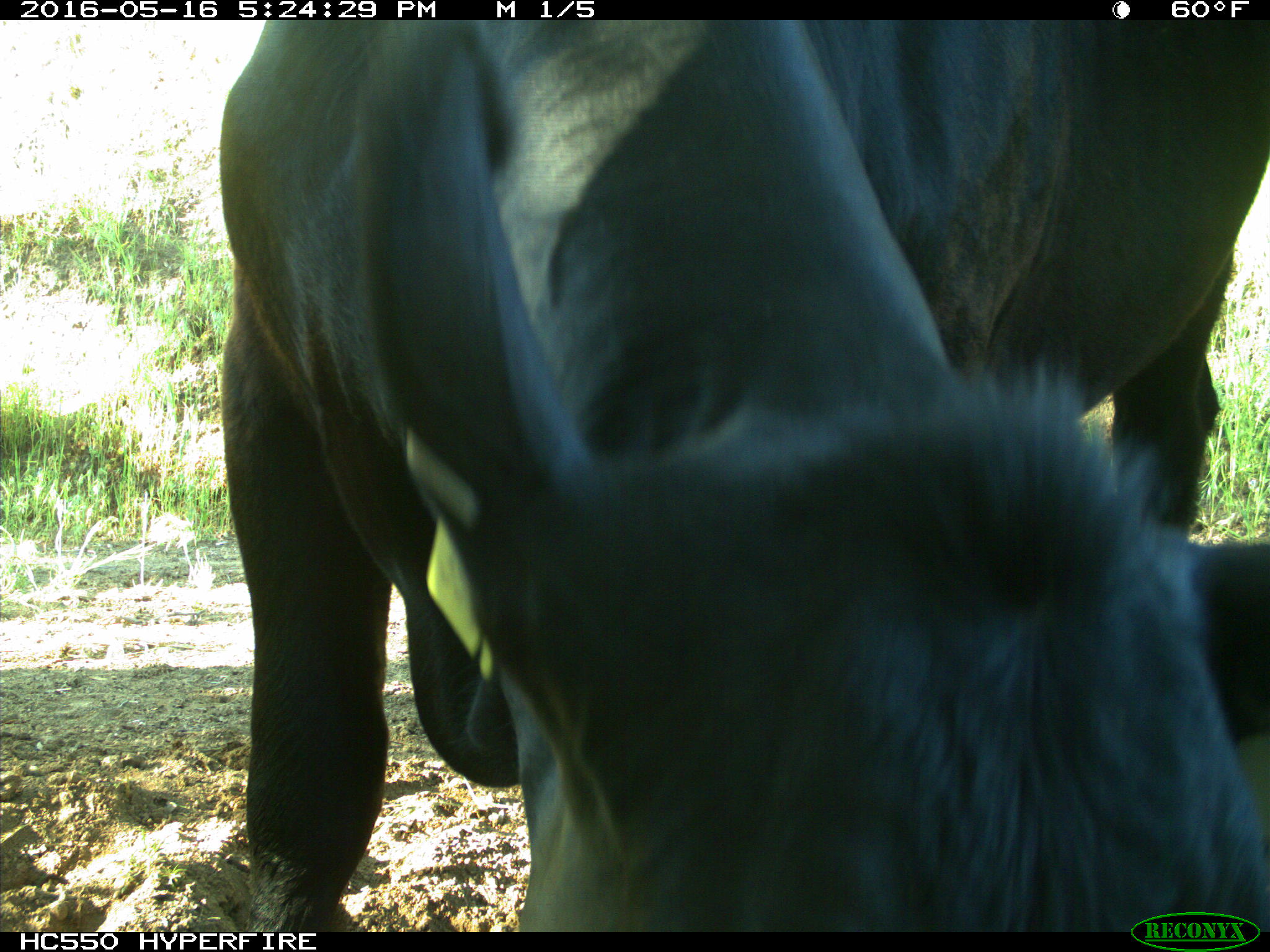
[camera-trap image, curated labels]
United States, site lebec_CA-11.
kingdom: Animalia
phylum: Chordata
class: Mammalia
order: Artiodactyla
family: Bovidae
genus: Bos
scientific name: Bos taurus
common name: domestic cow